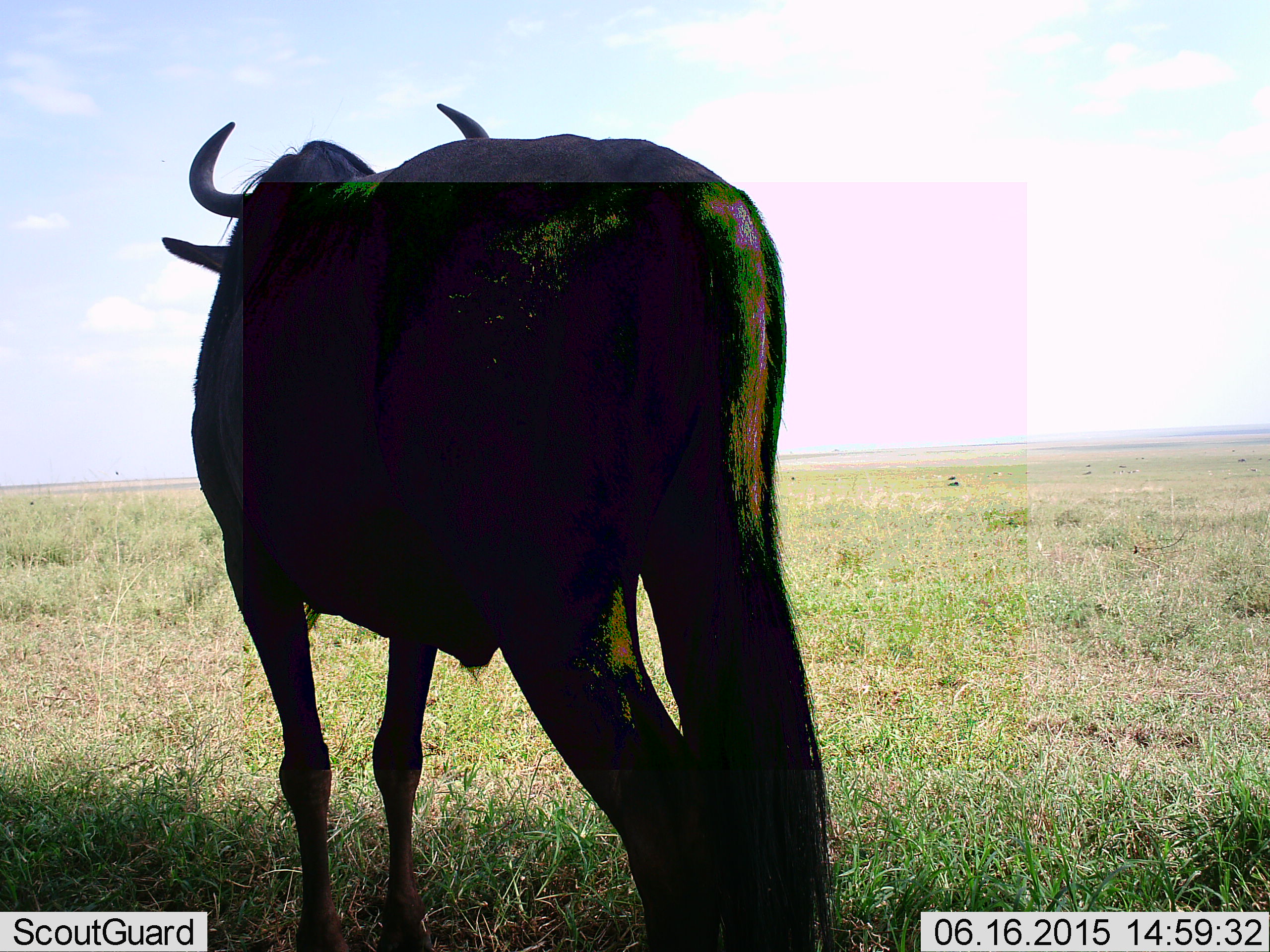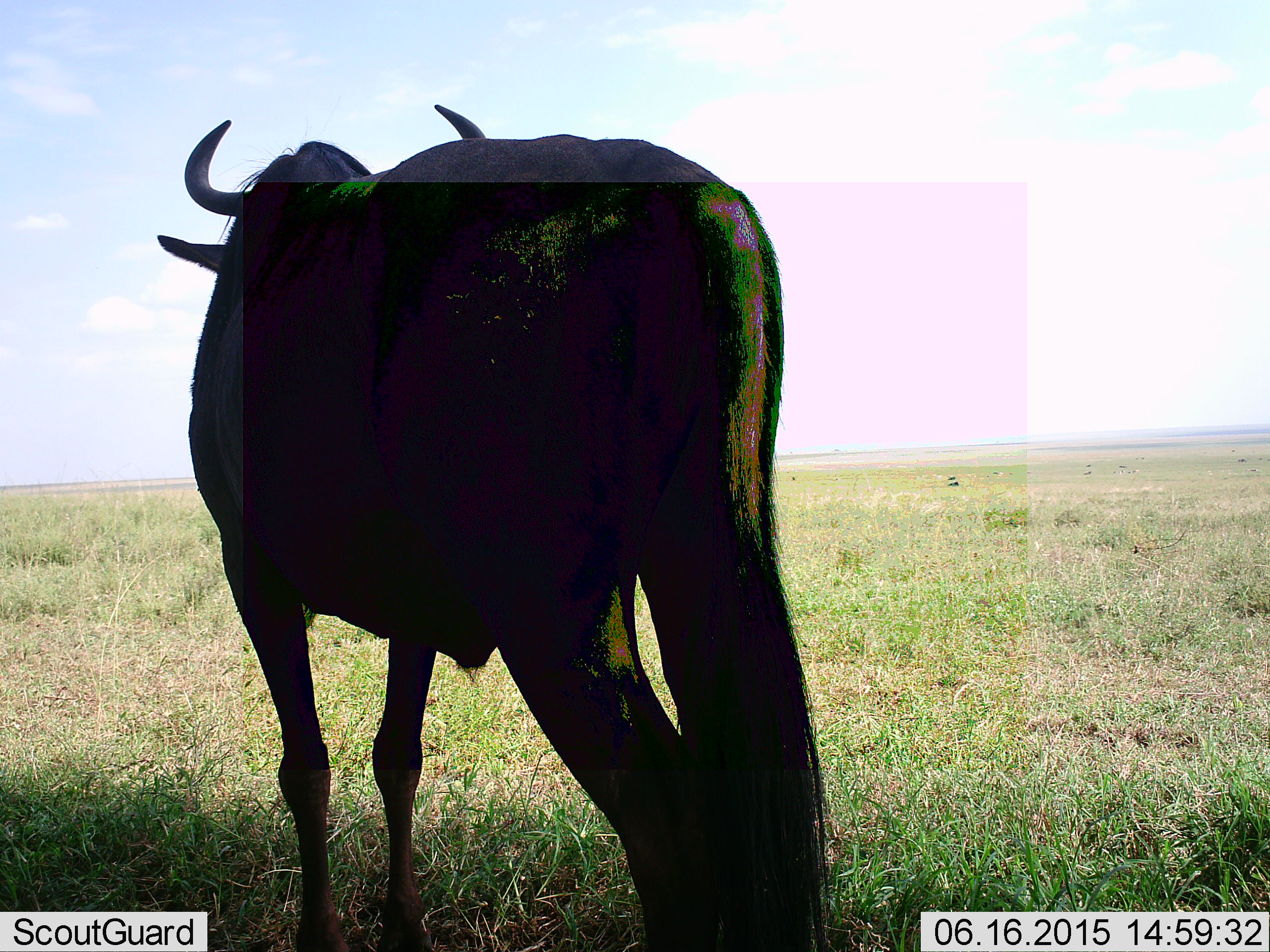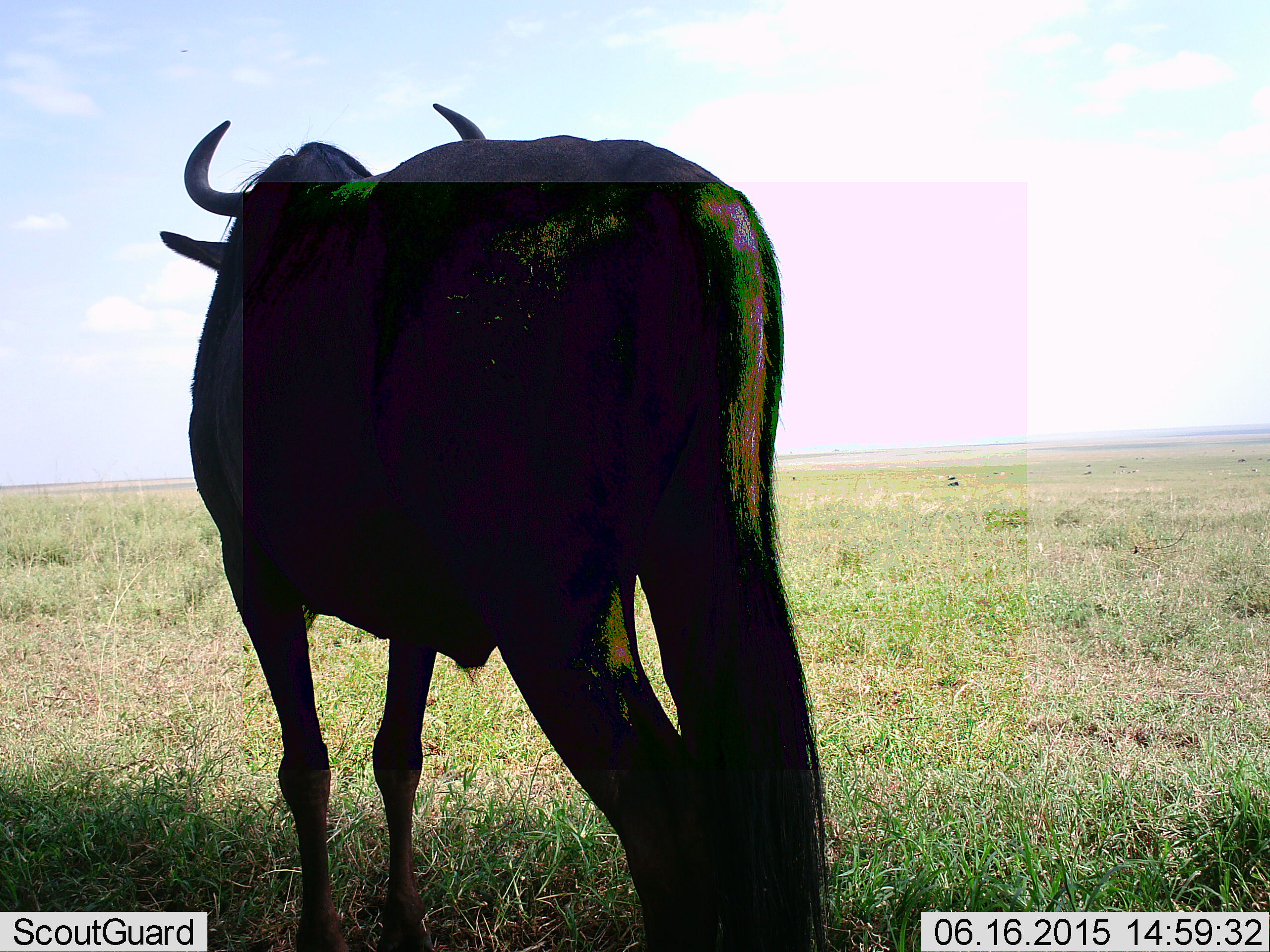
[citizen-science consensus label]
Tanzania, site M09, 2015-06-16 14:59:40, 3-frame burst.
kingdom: Animalia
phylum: Chordata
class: Mammalia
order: Artiodactyla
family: Bovidae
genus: Connochaetes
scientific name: Connochaetes taurinus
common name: blue wildebeest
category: wildebeest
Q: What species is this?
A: Wildebeest (blue wildebeest) (Connochaetes taurinus).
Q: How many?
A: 1.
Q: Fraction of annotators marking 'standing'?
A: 80%.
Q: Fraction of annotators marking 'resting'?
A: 0%.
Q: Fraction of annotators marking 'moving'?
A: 20%.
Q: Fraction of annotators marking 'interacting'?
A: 0%.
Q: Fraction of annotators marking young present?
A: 0%.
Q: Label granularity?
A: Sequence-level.